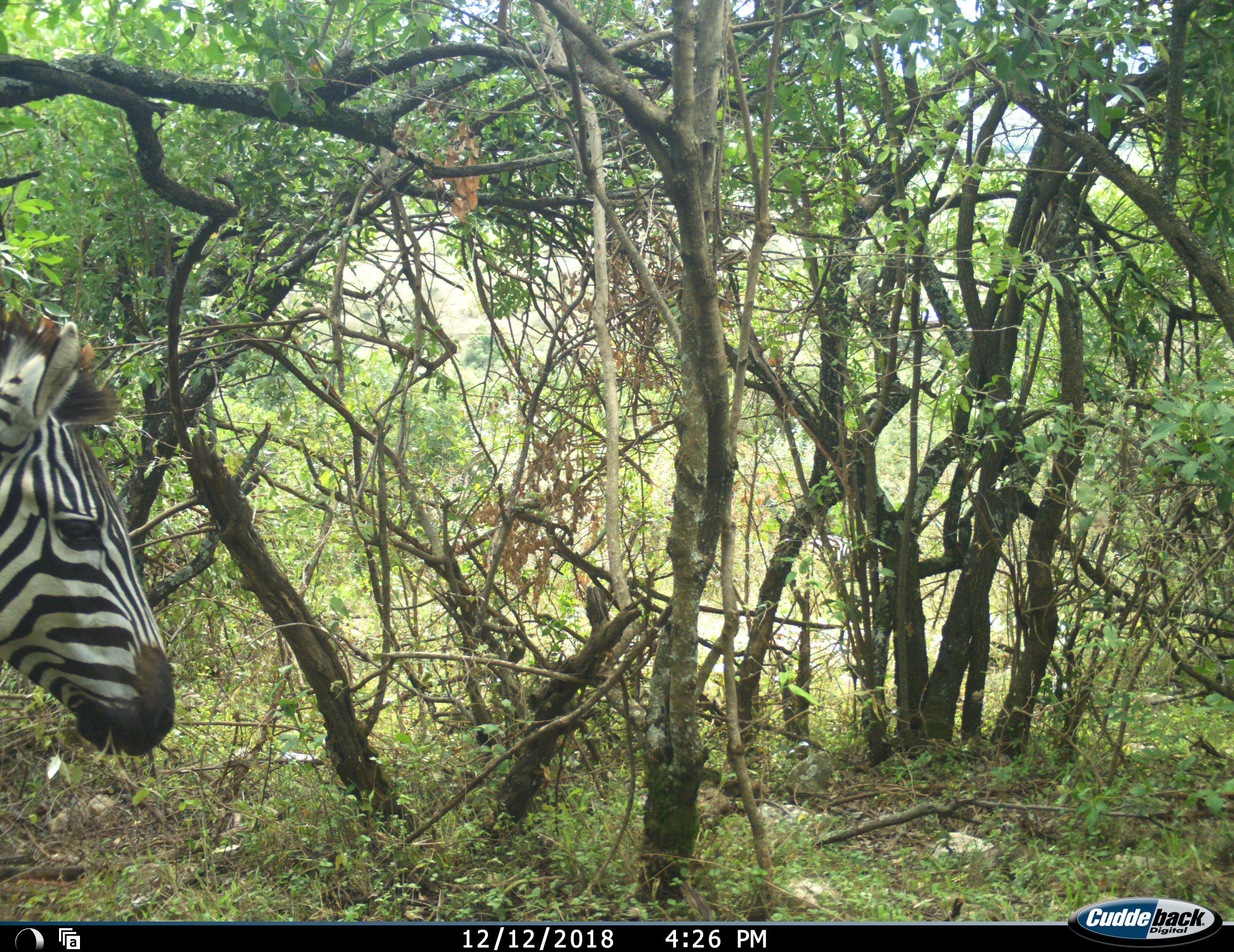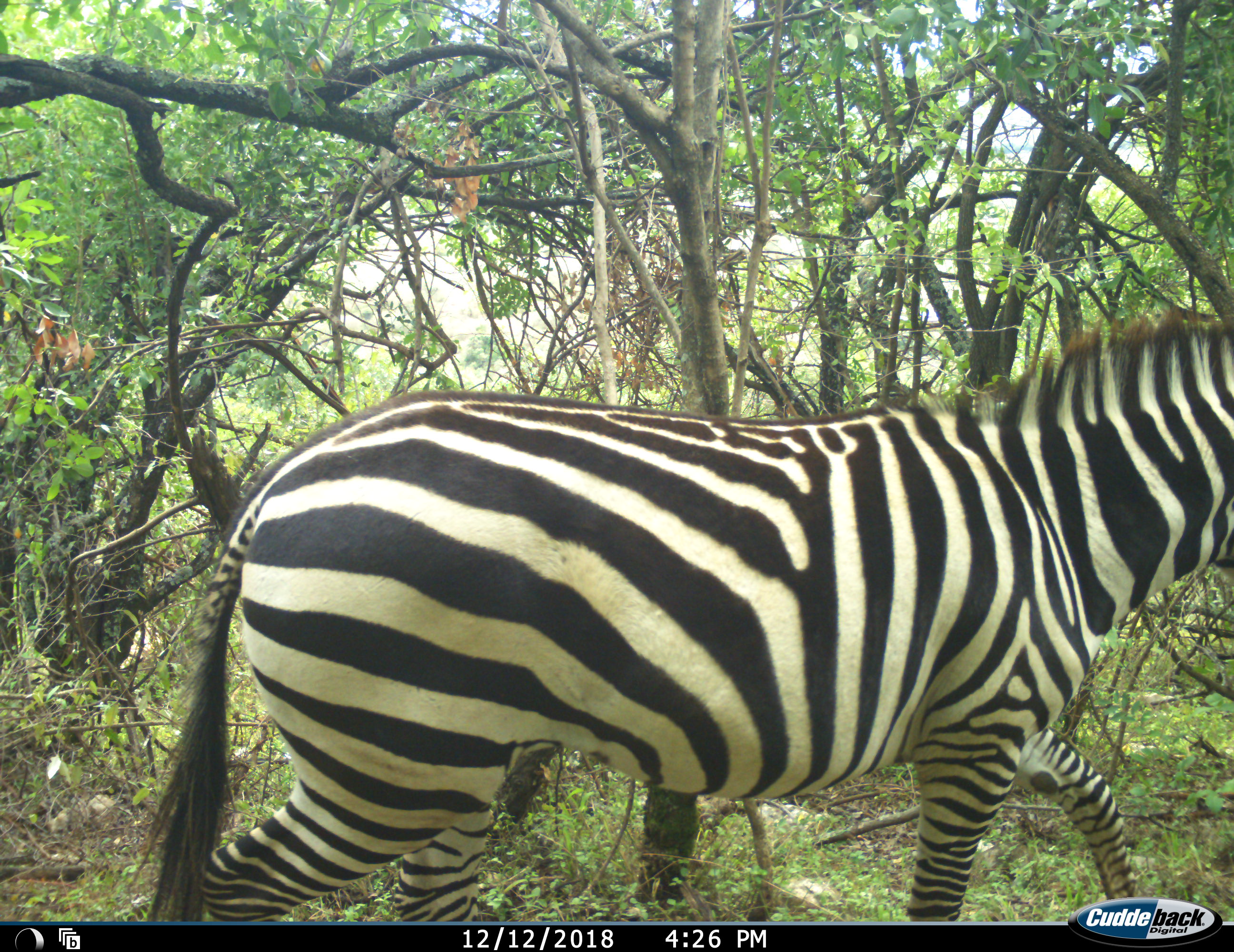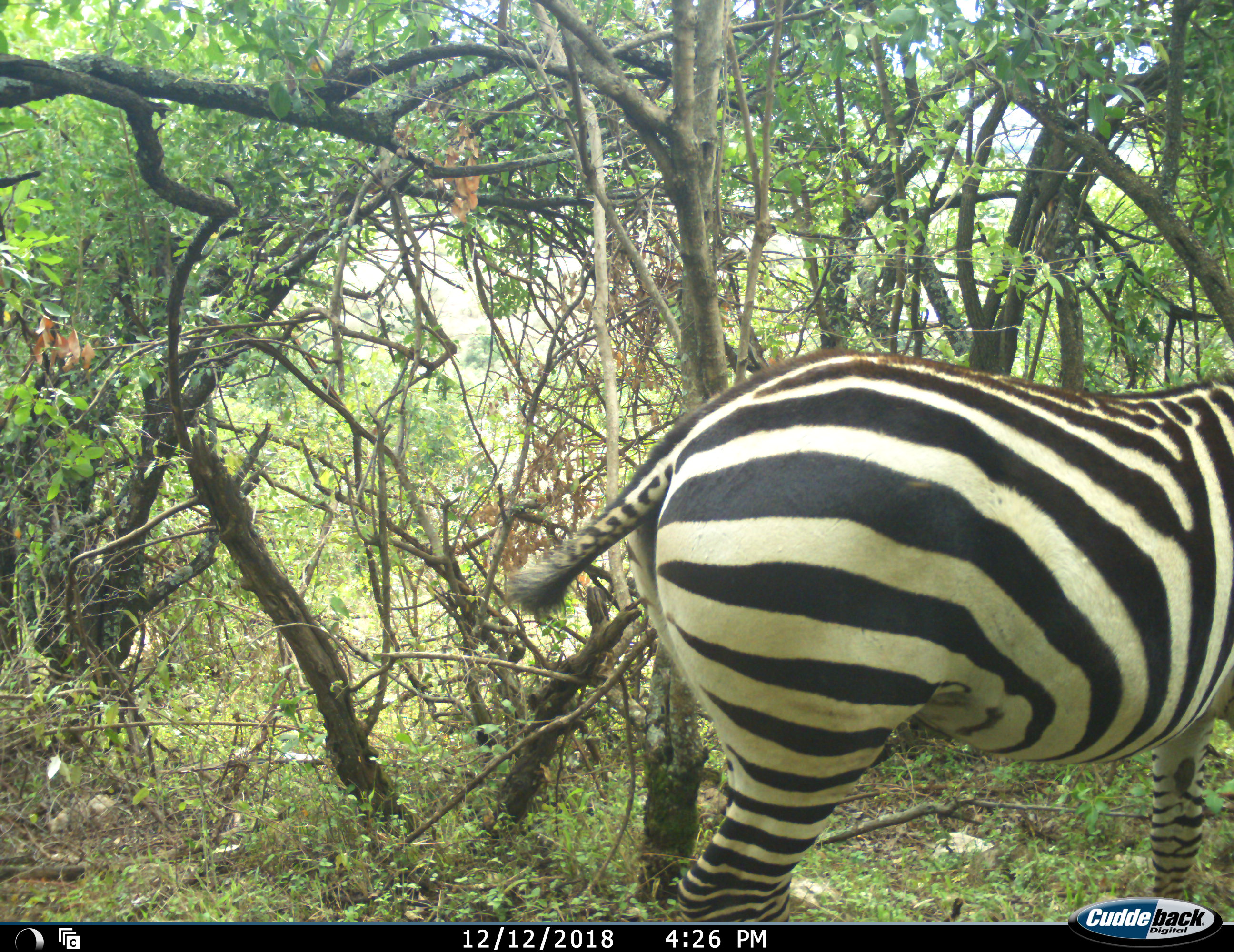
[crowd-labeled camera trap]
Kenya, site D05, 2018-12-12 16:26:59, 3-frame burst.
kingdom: Animalia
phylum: Chordata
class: Mammalia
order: Perissodactyla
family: Equidae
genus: Equus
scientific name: Equus quagga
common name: plains zebra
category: zebra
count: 1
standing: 20%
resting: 0%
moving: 80%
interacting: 0%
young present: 0%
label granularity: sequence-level